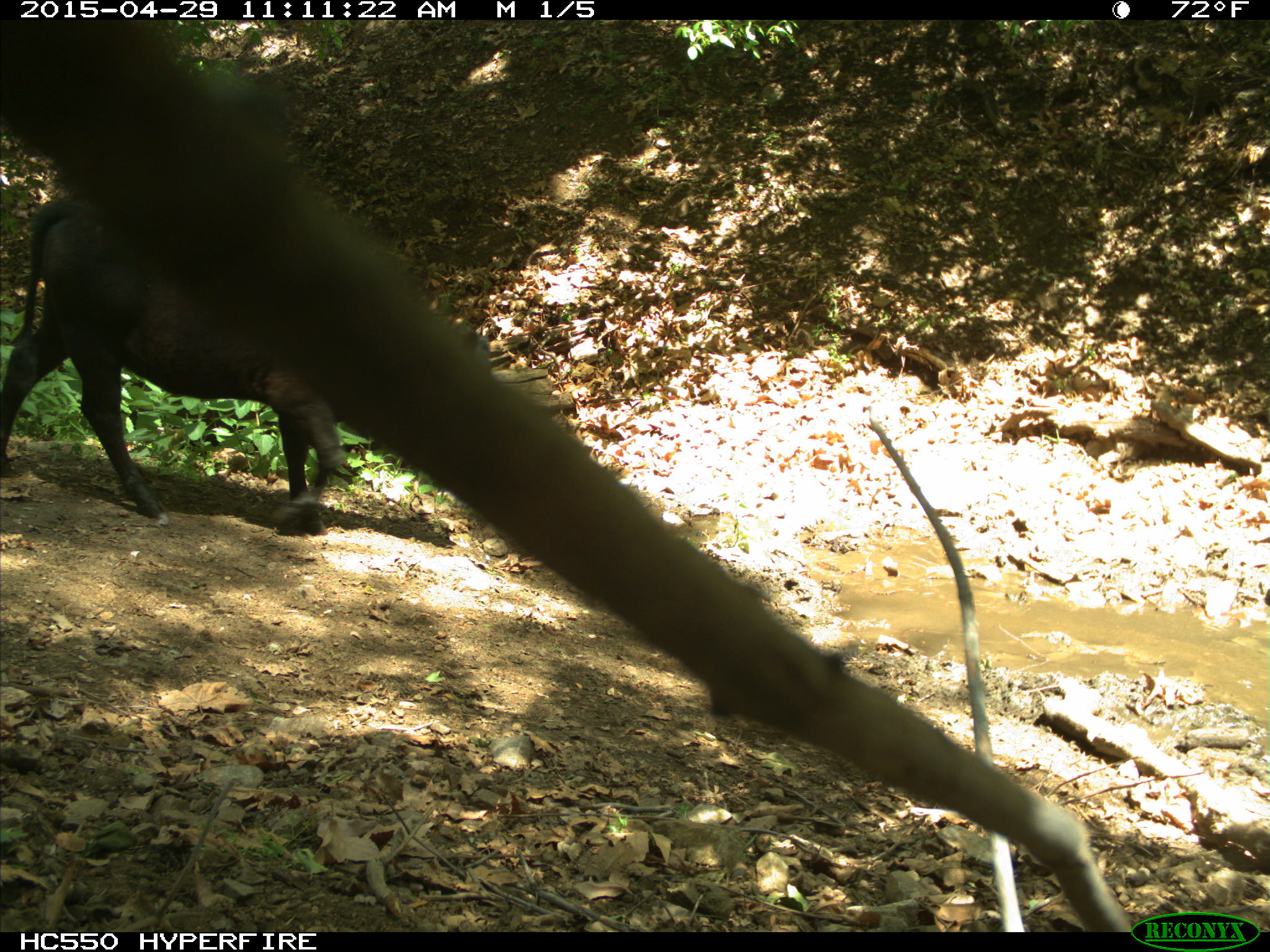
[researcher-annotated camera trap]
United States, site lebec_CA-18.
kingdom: Animalia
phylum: Chordata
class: Mammalia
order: Artiodactyla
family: Bovidae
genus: Bos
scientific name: Bos taurus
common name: domestic cow